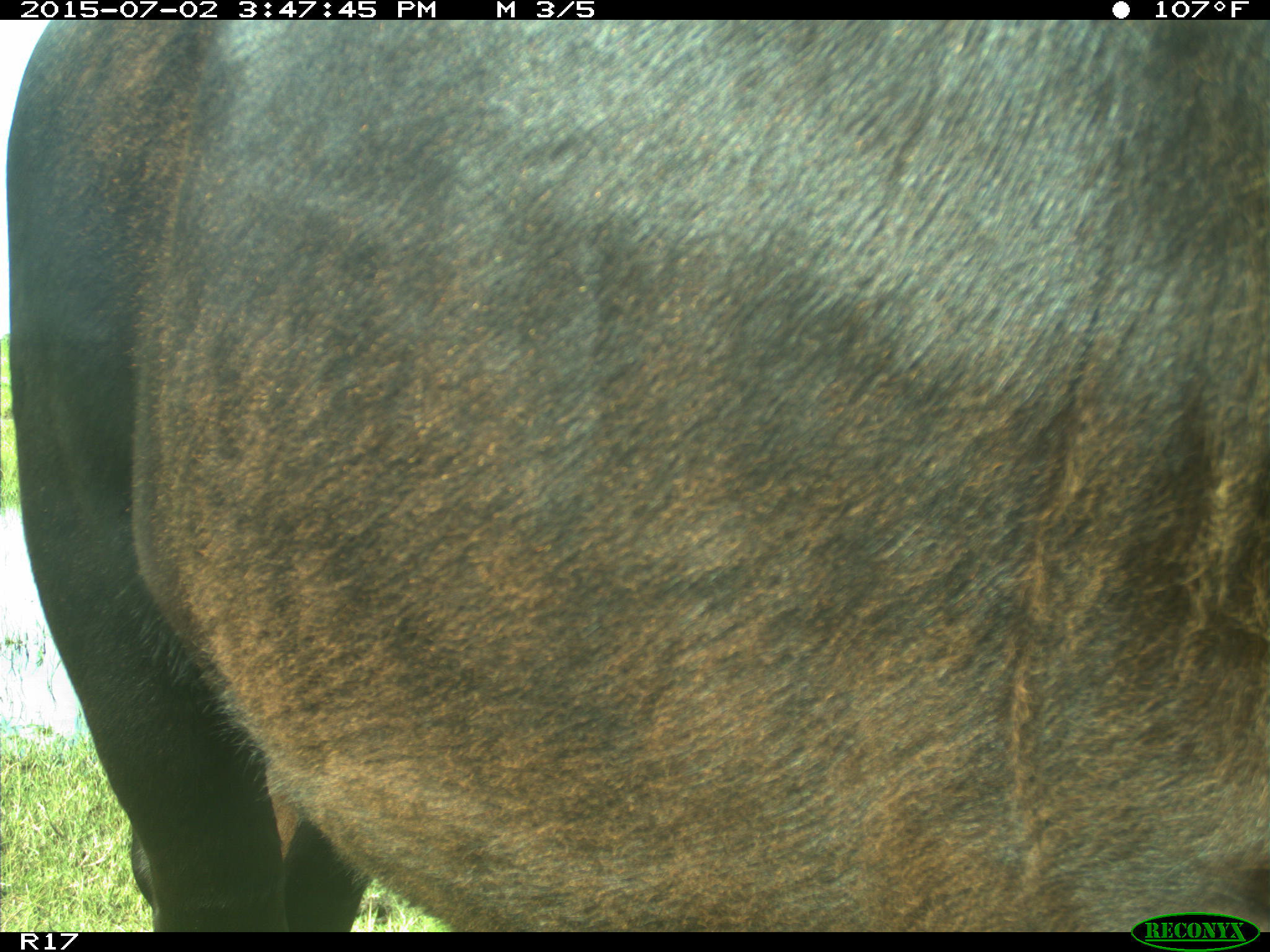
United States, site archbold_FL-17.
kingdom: Animalia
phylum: Chordata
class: Mammalia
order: Artiodactyla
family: Bovidae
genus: Bos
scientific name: Bos taurus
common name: domestic cow